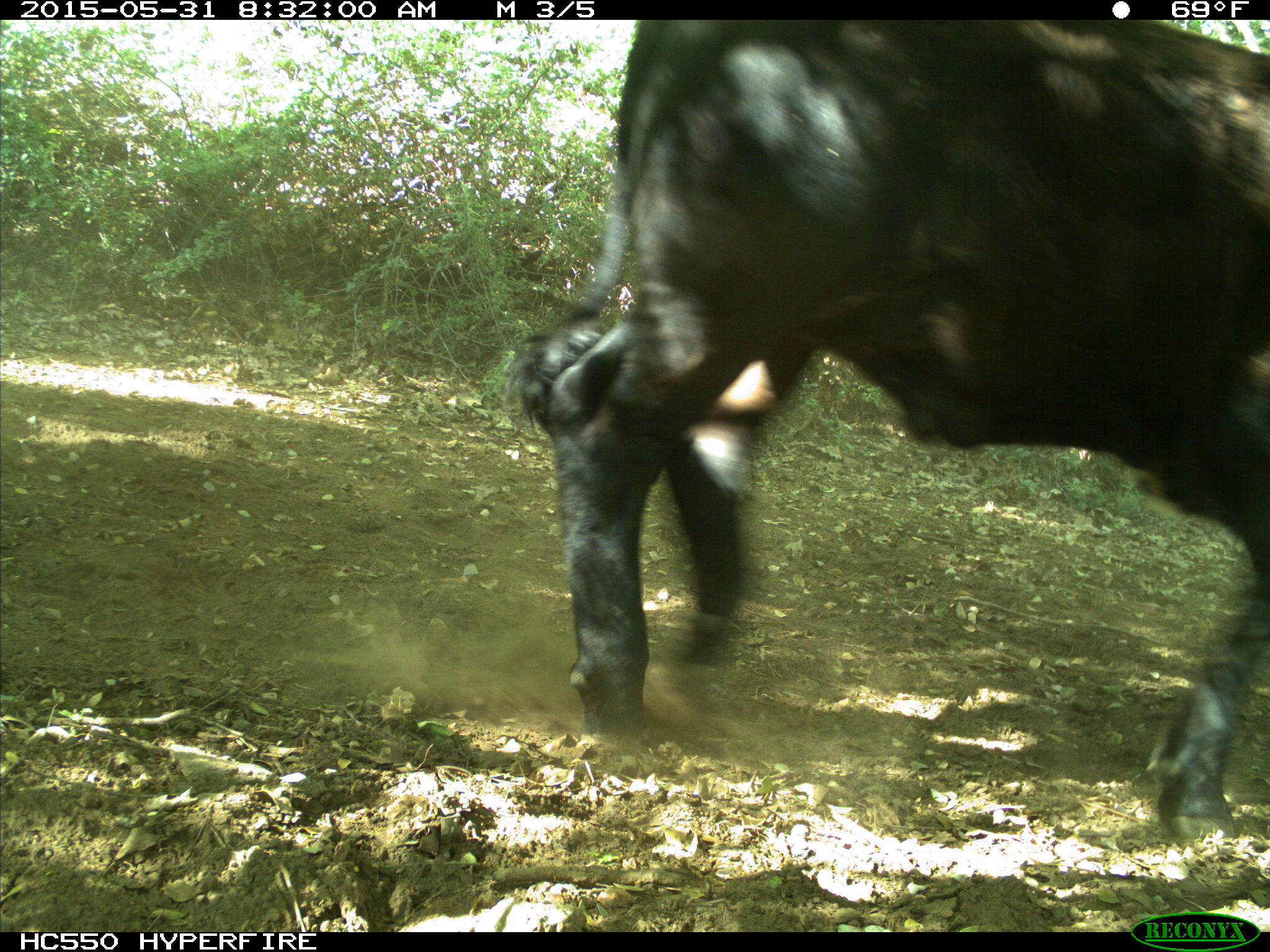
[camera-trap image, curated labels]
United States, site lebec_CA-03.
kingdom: Animalia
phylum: Chordata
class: Mammalia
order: Artiodactyla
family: Bovidae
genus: Bos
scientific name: Bos taurus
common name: domestic cow